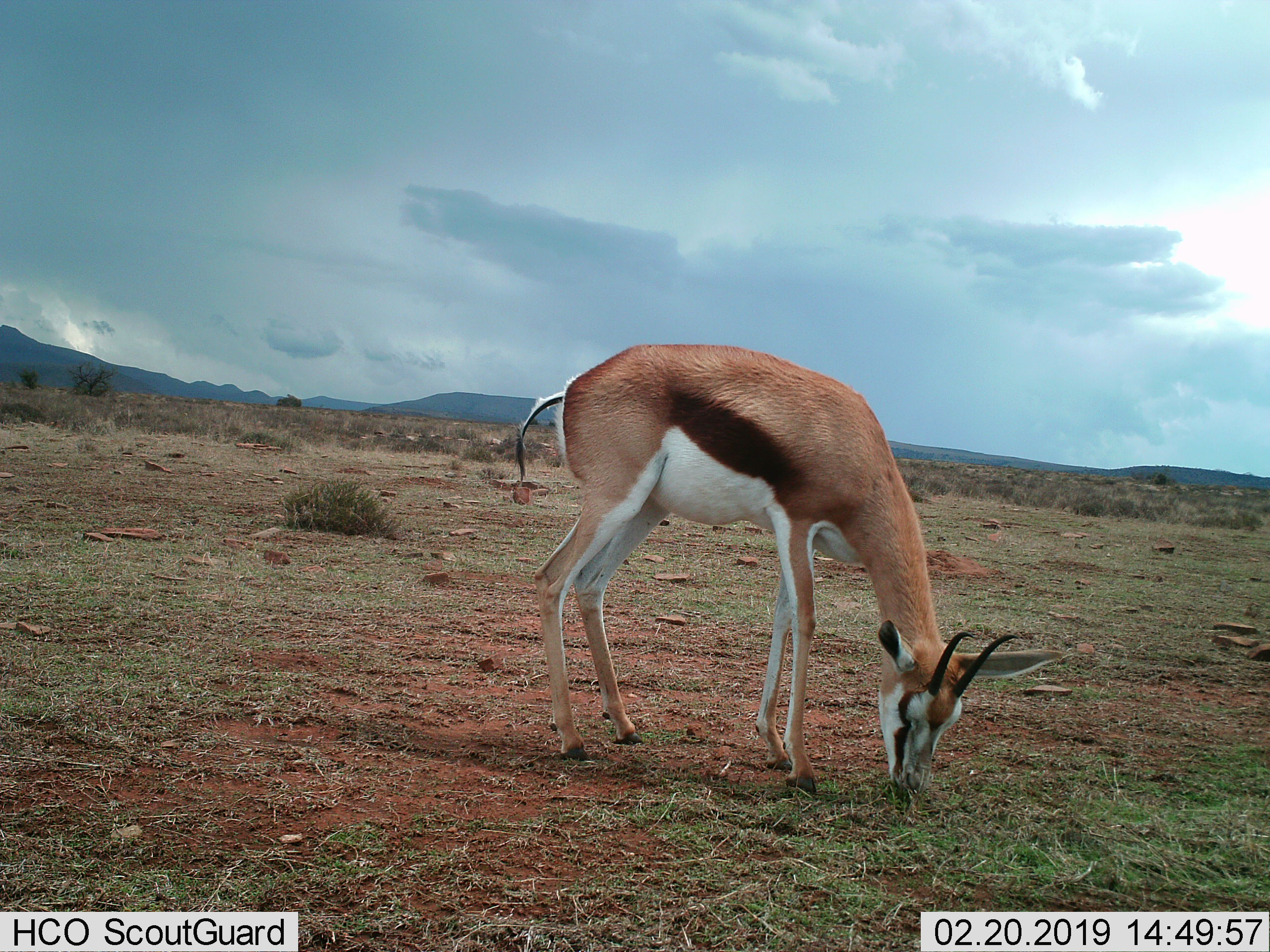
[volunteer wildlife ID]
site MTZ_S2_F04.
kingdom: Animalia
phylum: Chordata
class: Mammalia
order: Artiodactyla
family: Bovidae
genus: Antidorcas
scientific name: Antidorcas marsupialis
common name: springbok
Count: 1.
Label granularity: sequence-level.